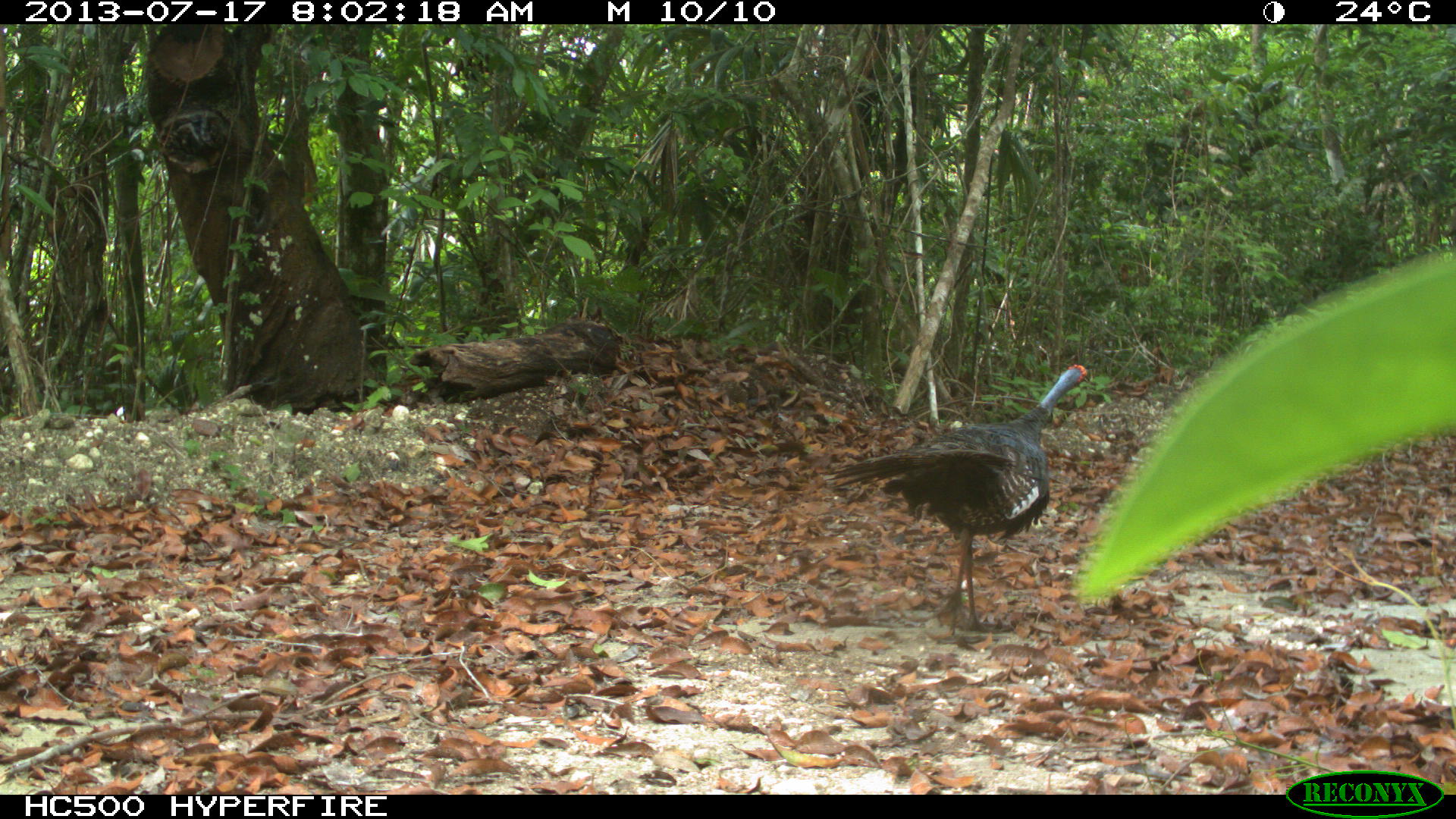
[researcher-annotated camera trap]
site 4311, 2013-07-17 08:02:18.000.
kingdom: Animalia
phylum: Chordata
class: Aves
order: Galliformes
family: Phasianidae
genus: Meleagris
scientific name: Meleagris ocellata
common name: ocellated turkey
Meleagris ocellata (ocellated turkey), count 2.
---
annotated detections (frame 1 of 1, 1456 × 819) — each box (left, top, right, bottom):
meleagris ocellata: (825, 362, 1089, 633)